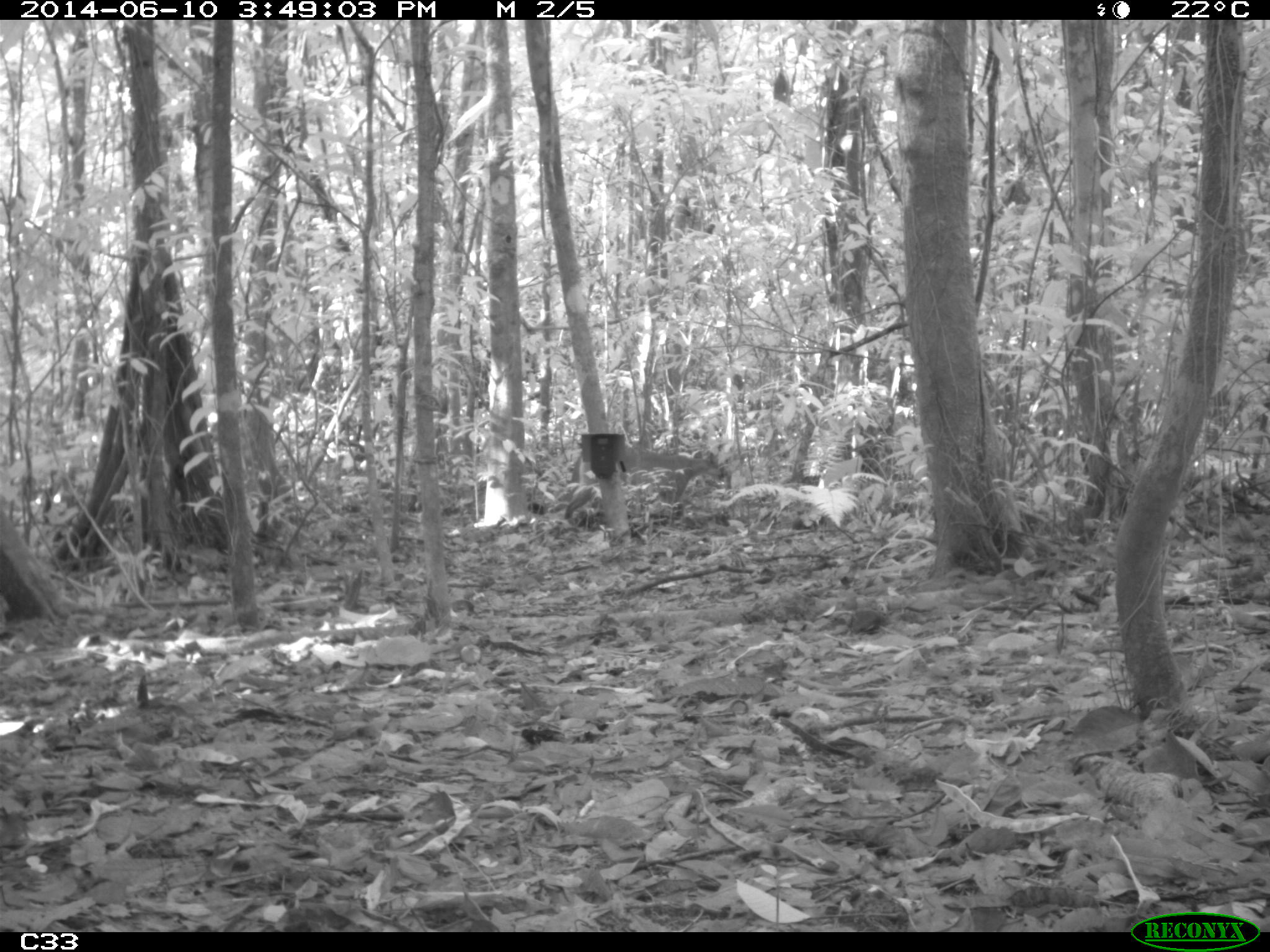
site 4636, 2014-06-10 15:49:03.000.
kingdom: Animalia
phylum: Chordata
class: Mammalia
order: Carnivora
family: Felidae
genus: Puma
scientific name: Puma concolor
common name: mountain lion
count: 1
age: adult